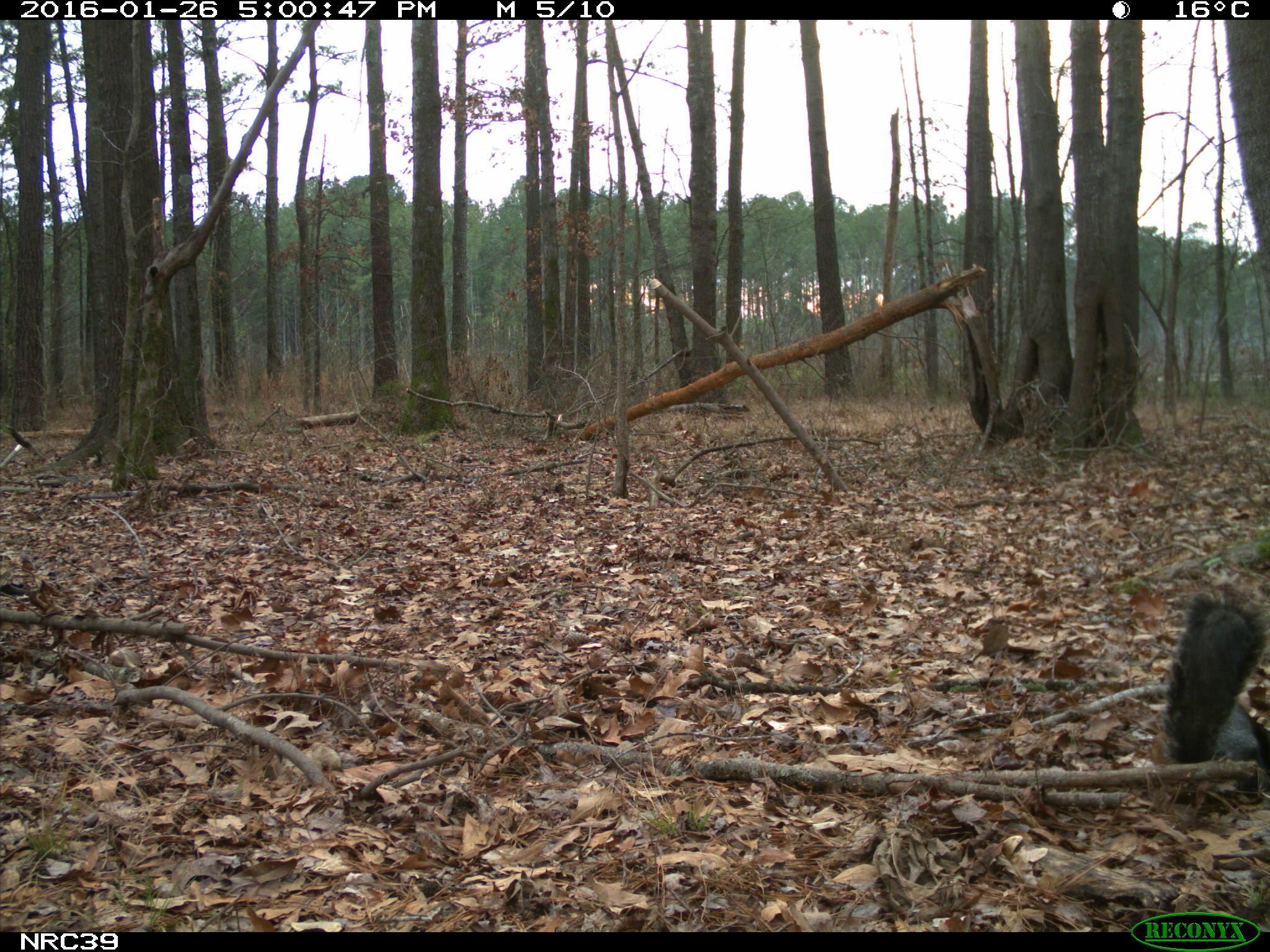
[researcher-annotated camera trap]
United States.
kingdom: Animalia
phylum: Chordata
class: Mammalia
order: Rodentia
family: Sciuridae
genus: Sciurus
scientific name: Sciurus niger cinereus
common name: eastern fox squirrel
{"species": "Eastern Fox Squirrel (Sciurus niger cinereus)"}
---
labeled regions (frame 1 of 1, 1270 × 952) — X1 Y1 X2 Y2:
Eastern Fox Squirrel: 1154 580 1267 767